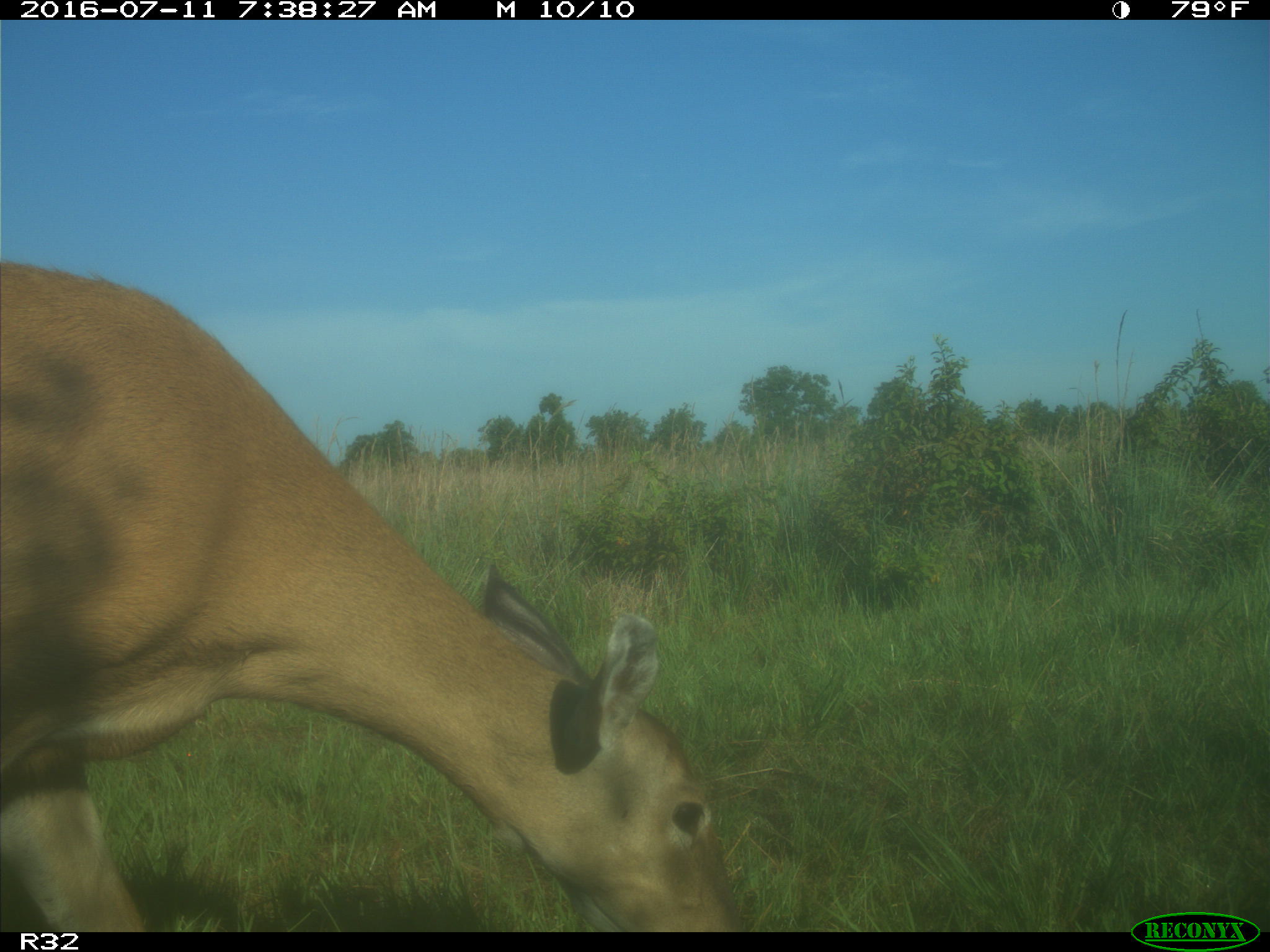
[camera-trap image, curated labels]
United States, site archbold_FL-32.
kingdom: Animalia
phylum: Chordata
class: Mammalia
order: Artiodactyla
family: Cervidae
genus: Odocoileus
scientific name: Odocoileus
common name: deer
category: unidentified deer